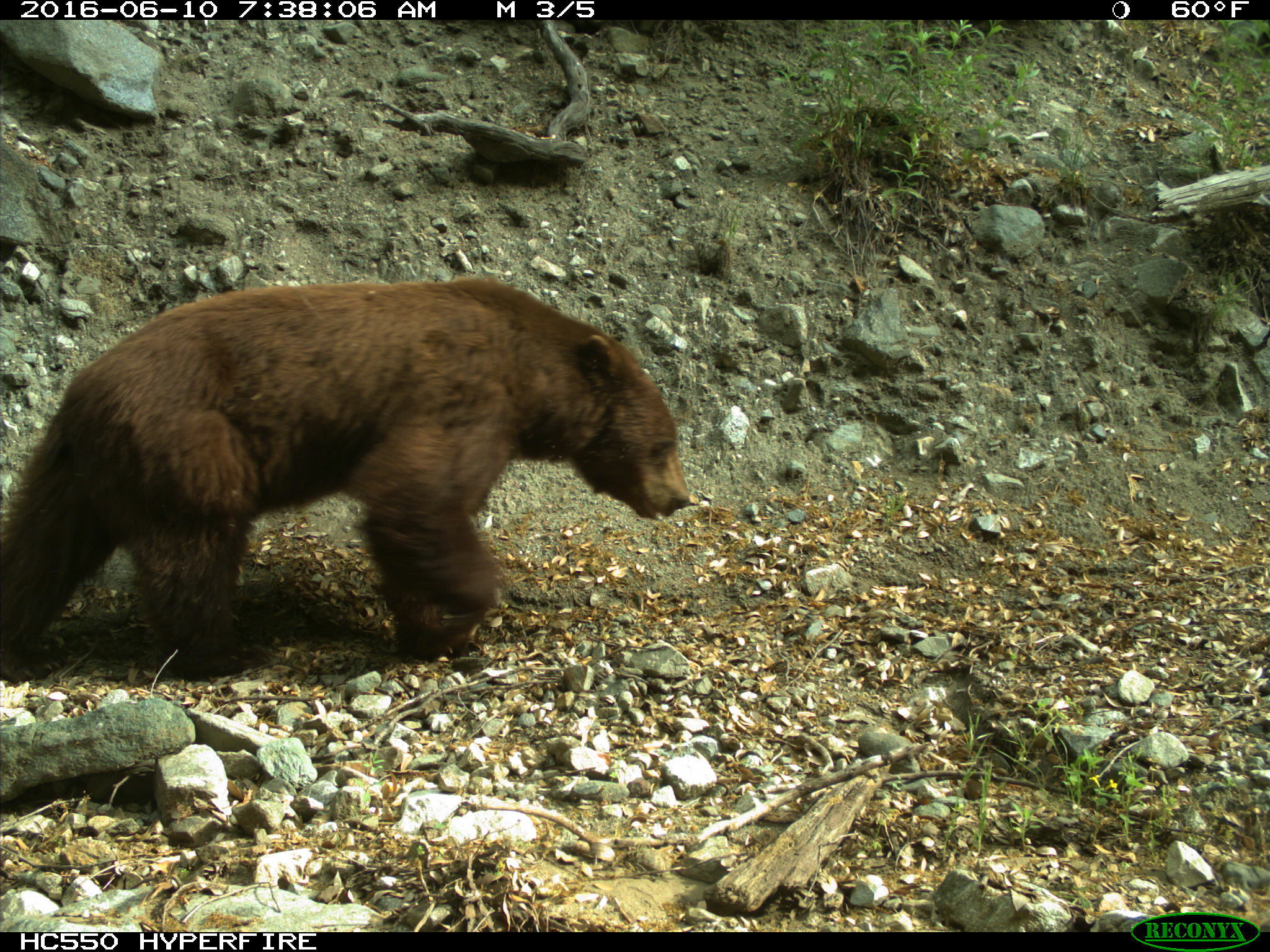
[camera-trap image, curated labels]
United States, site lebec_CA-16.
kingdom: Animalia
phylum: Chordata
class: Mammalia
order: Carnivora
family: Ursidae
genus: Ursus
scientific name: Ursus americanus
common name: american black bear